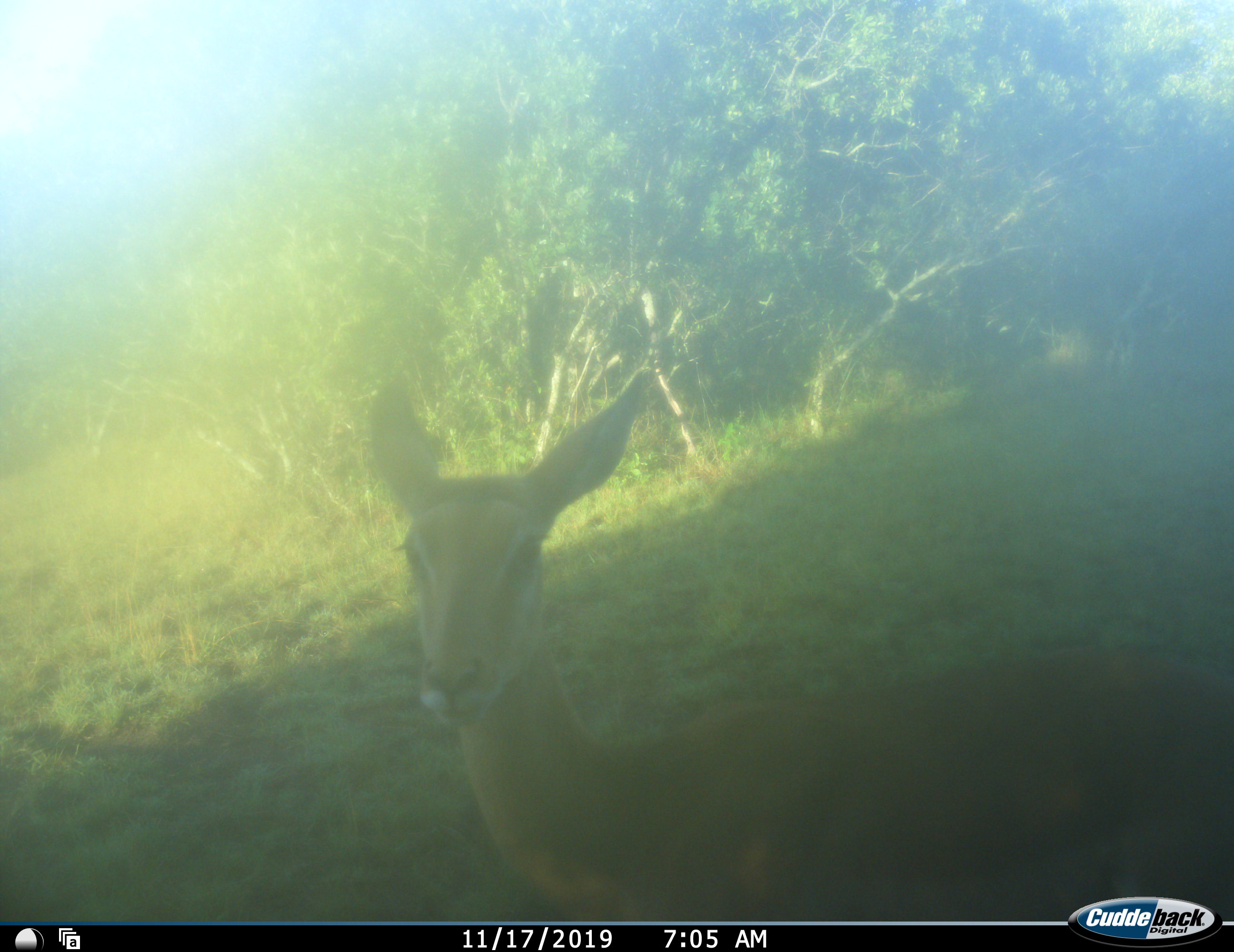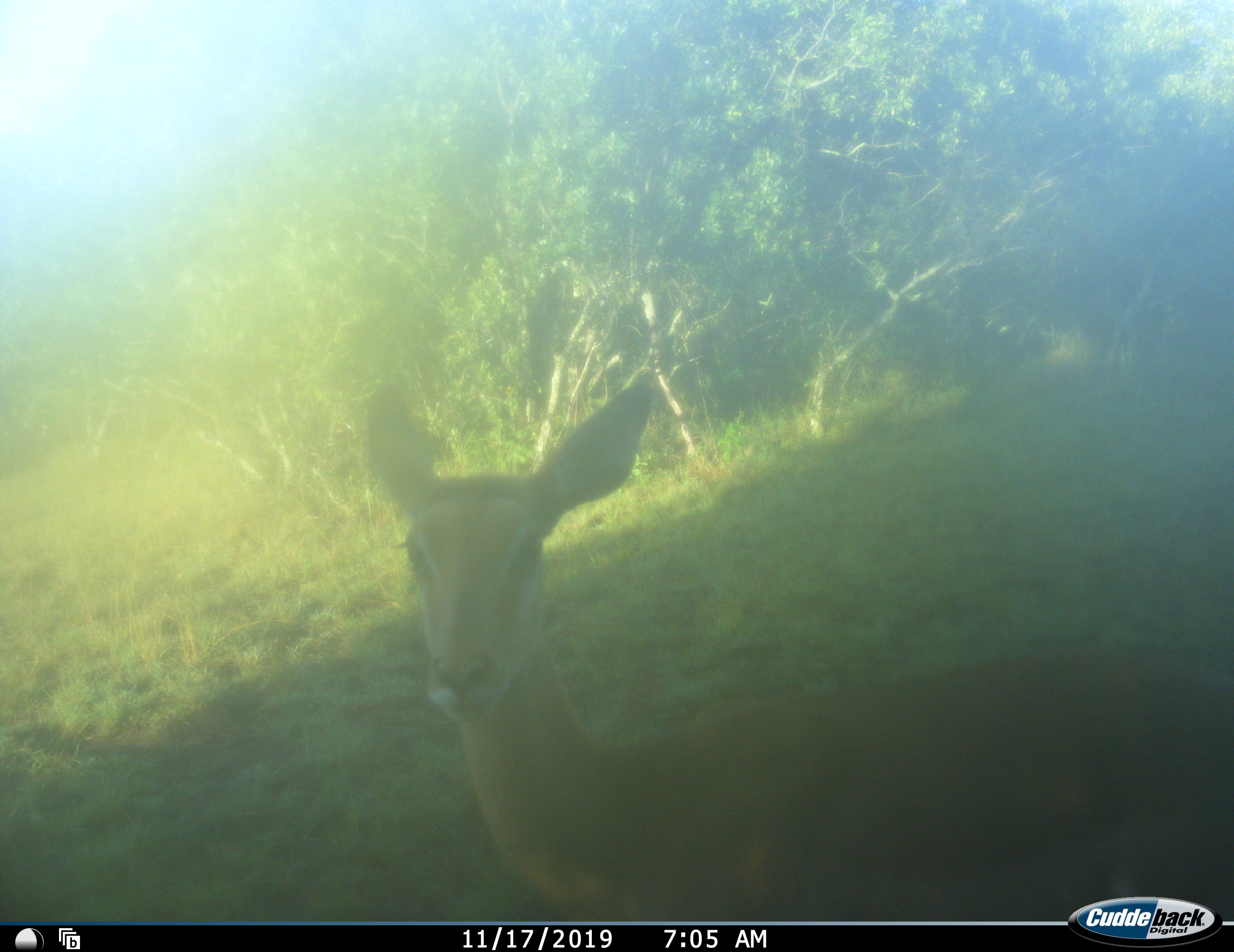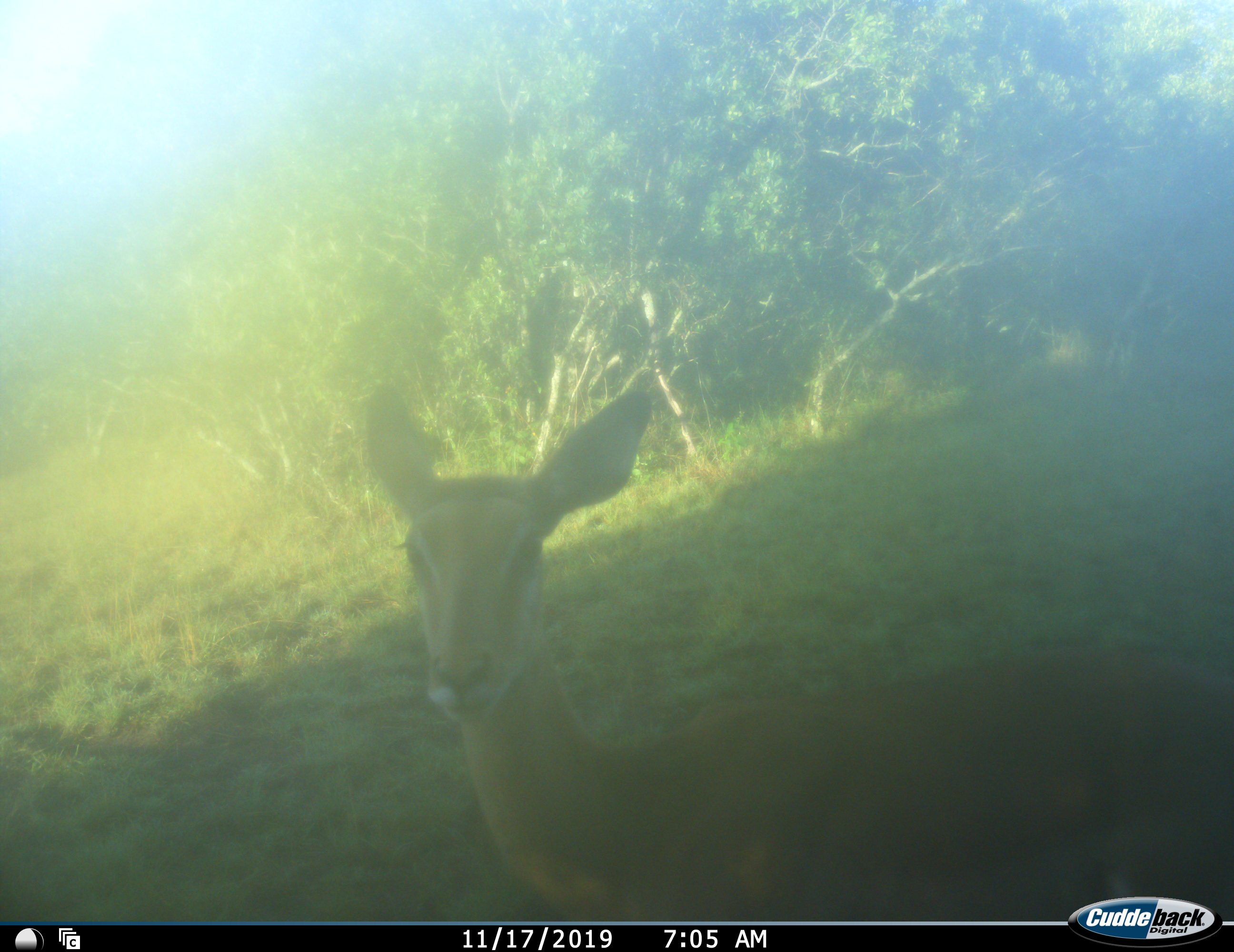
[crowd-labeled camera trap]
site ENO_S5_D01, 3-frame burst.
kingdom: Animalia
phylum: Chordata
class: Mammalia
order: Artiodactyla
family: Bovidae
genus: Aepyceros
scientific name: Aepyceros melampus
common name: impala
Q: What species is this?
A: Impala (Aepyceros melampus).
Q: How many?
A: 1.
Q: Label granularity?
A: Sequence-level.